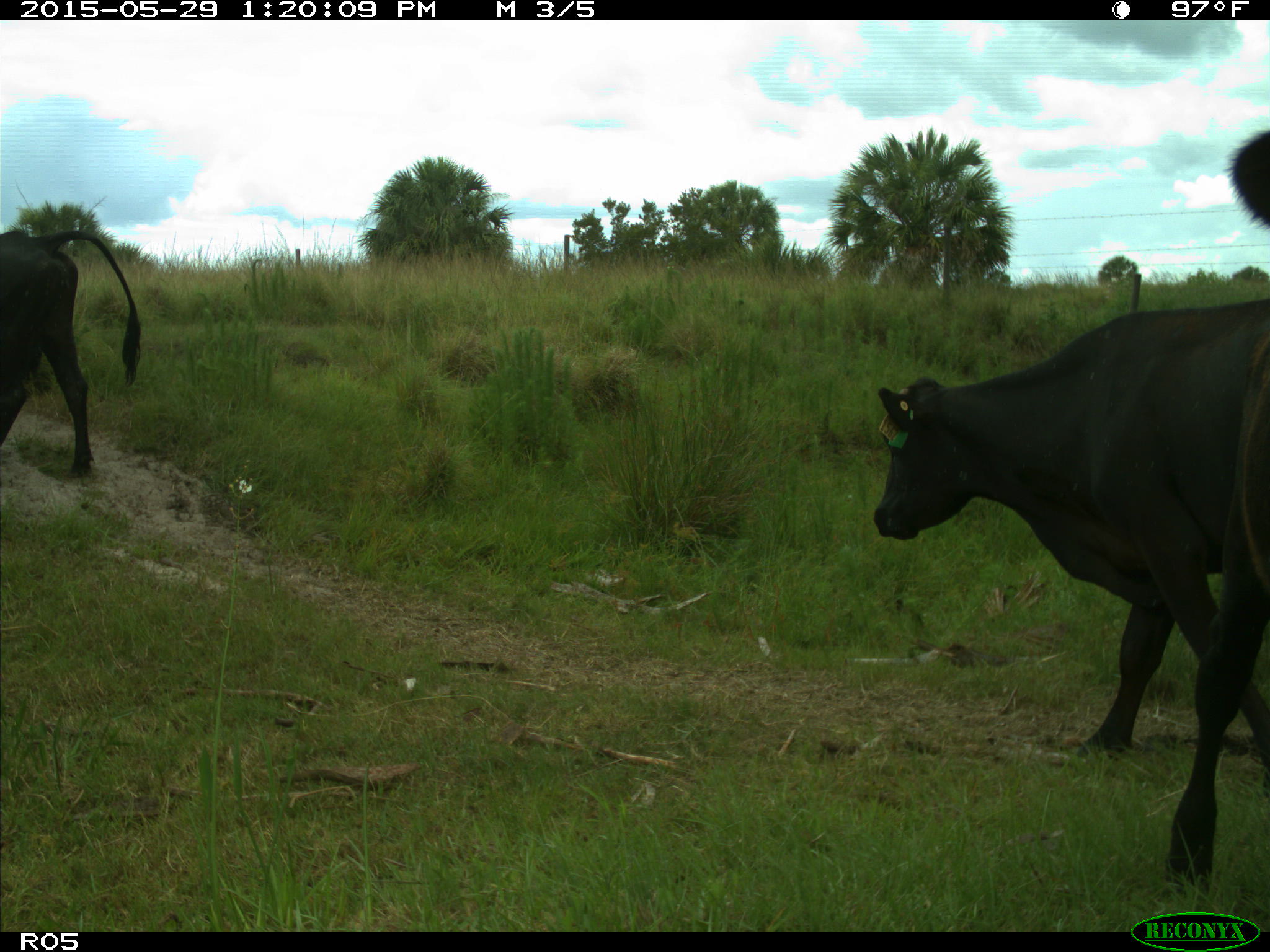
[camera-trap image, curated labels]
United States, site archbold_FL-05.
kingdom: Animalia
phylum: Chordata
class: Mammalia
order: Artiodactyla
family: Bovidae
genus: Bos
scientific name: Bos taurus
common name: domestic cow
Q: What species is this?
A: Bos taurus (domestic cow).